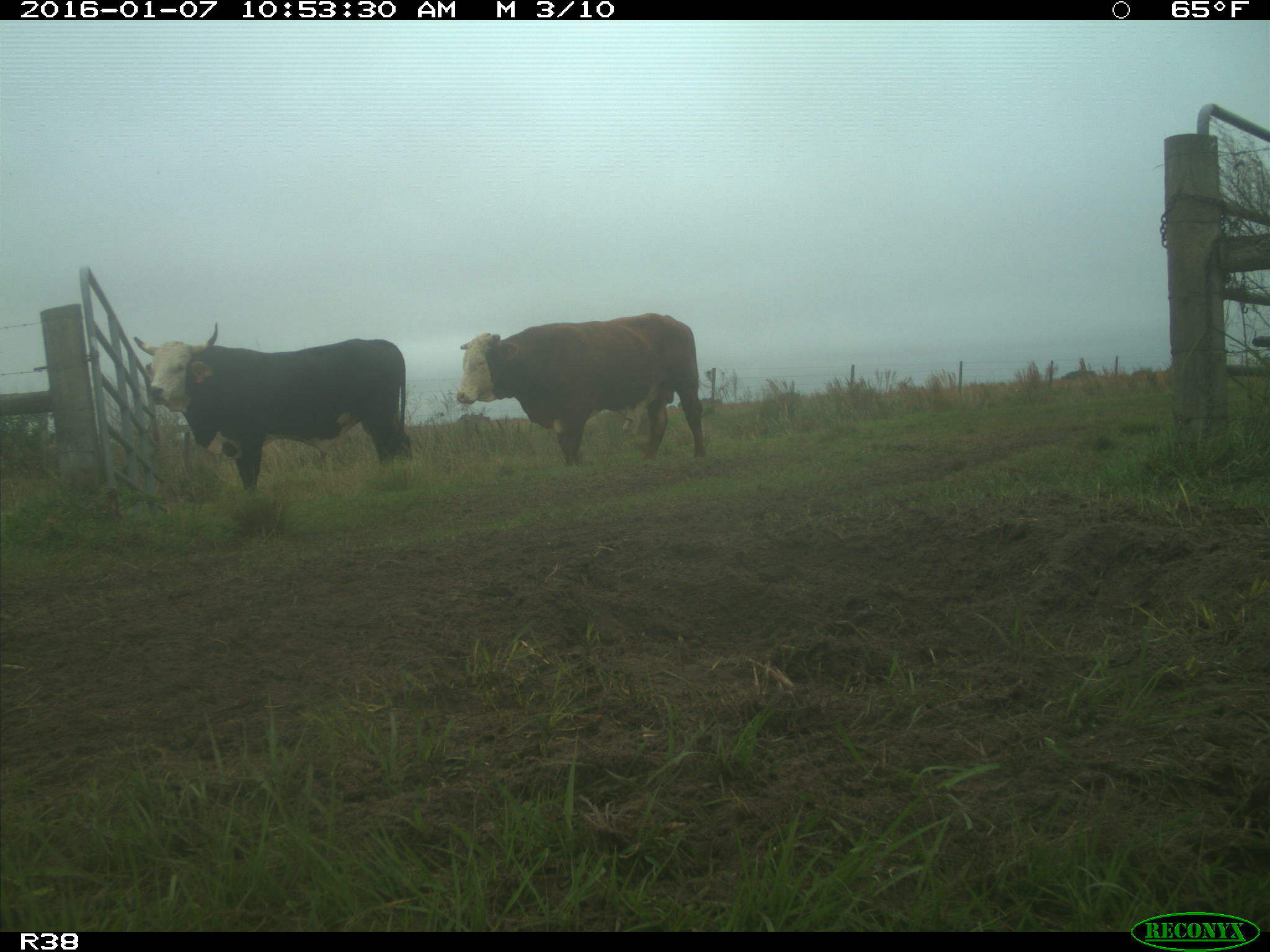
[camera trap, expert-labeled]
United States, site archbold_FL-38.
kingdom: Animalia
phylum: Chordata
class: Mammalia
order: Artiodactyla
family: Bovidae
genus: Bos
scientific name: Bos taurus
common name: domestic cow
Bos taurus (domestic cow).